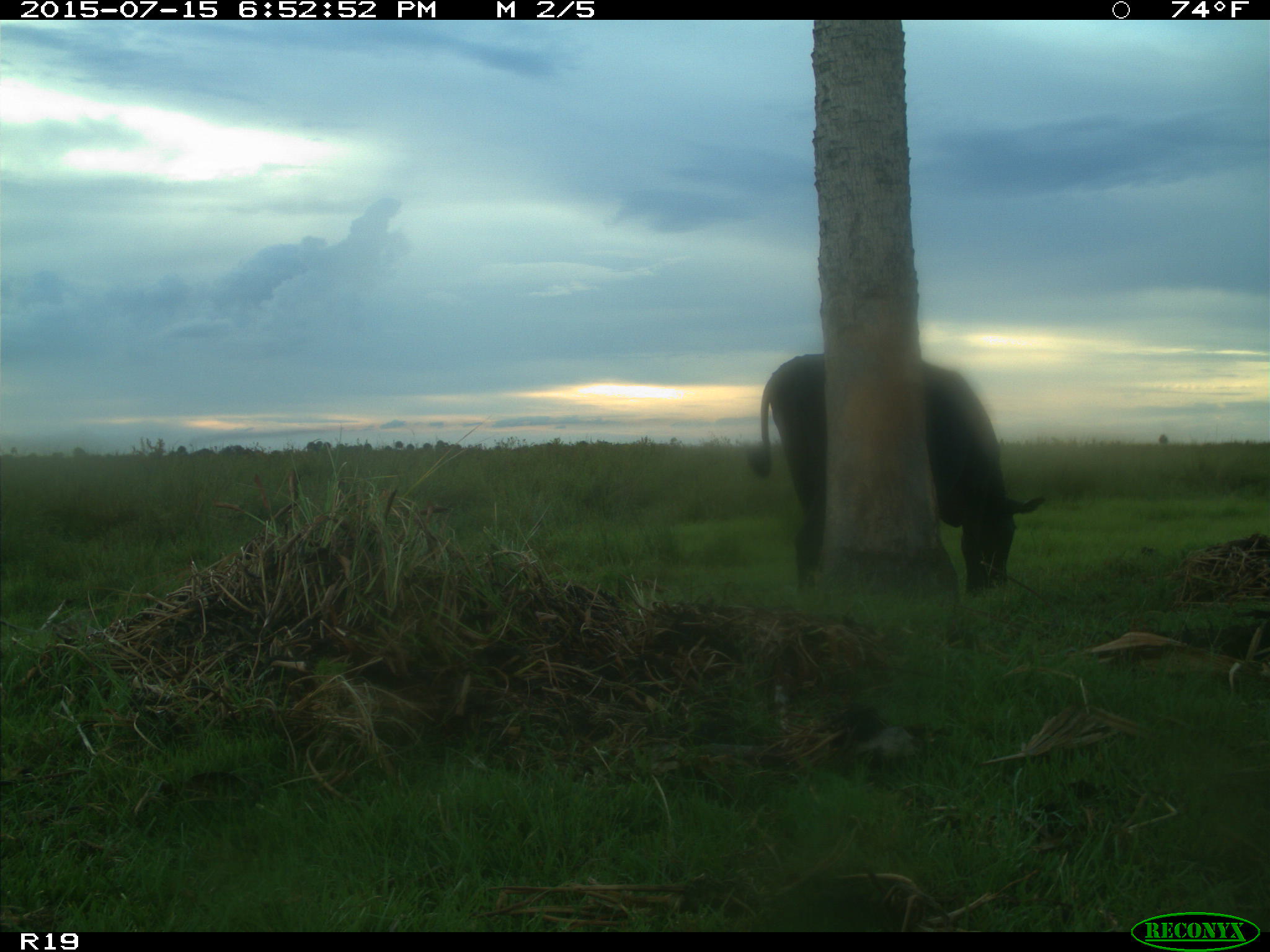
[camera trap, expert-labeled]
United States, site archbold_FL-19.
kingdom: Animalia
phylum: Chordata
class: Mammalia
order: Artiodactyla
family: Bovidae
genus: Bos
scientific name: Bos taurus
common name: domestic cow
Bos taurus (domestic cow).